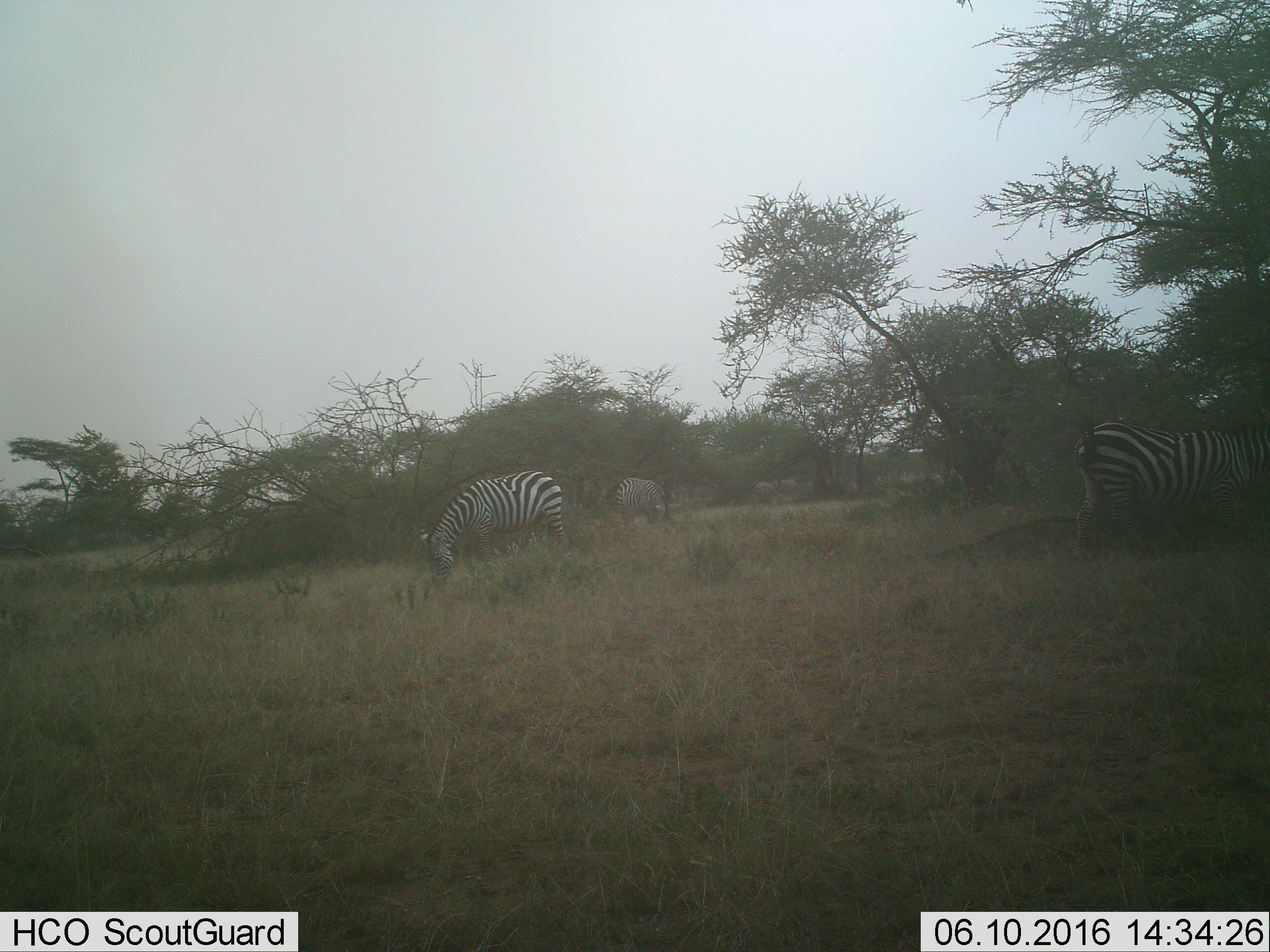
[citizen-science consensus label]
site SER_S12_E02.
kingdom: Animalia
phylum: Chordata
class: Mammalia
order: Perissodactyla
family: Equidae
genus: Equus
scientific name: Equus quagga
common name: plains zebra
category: zebraplains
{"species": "zebraplains (plains zebra) (Equus quagga)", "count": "4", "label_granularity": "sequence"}